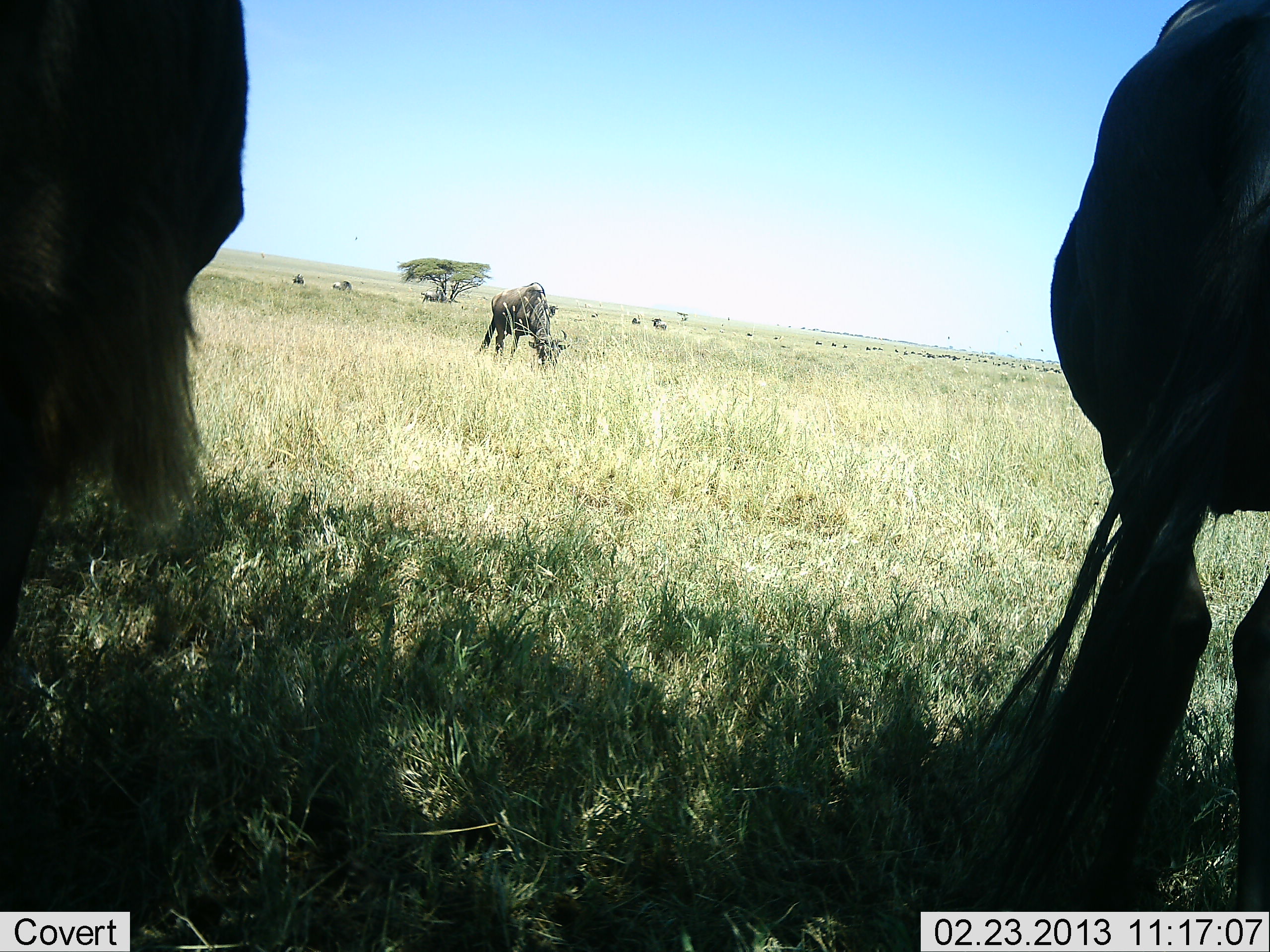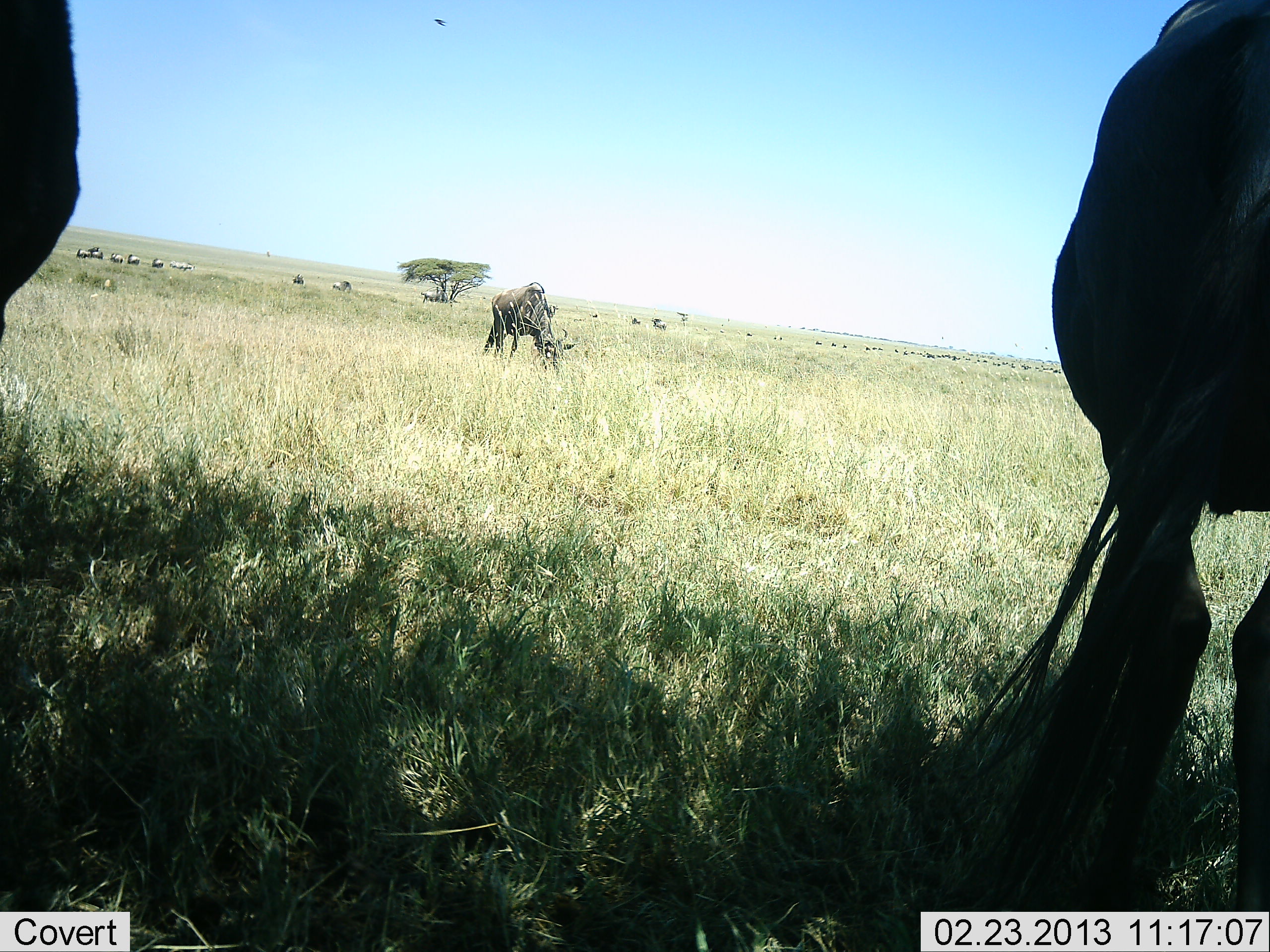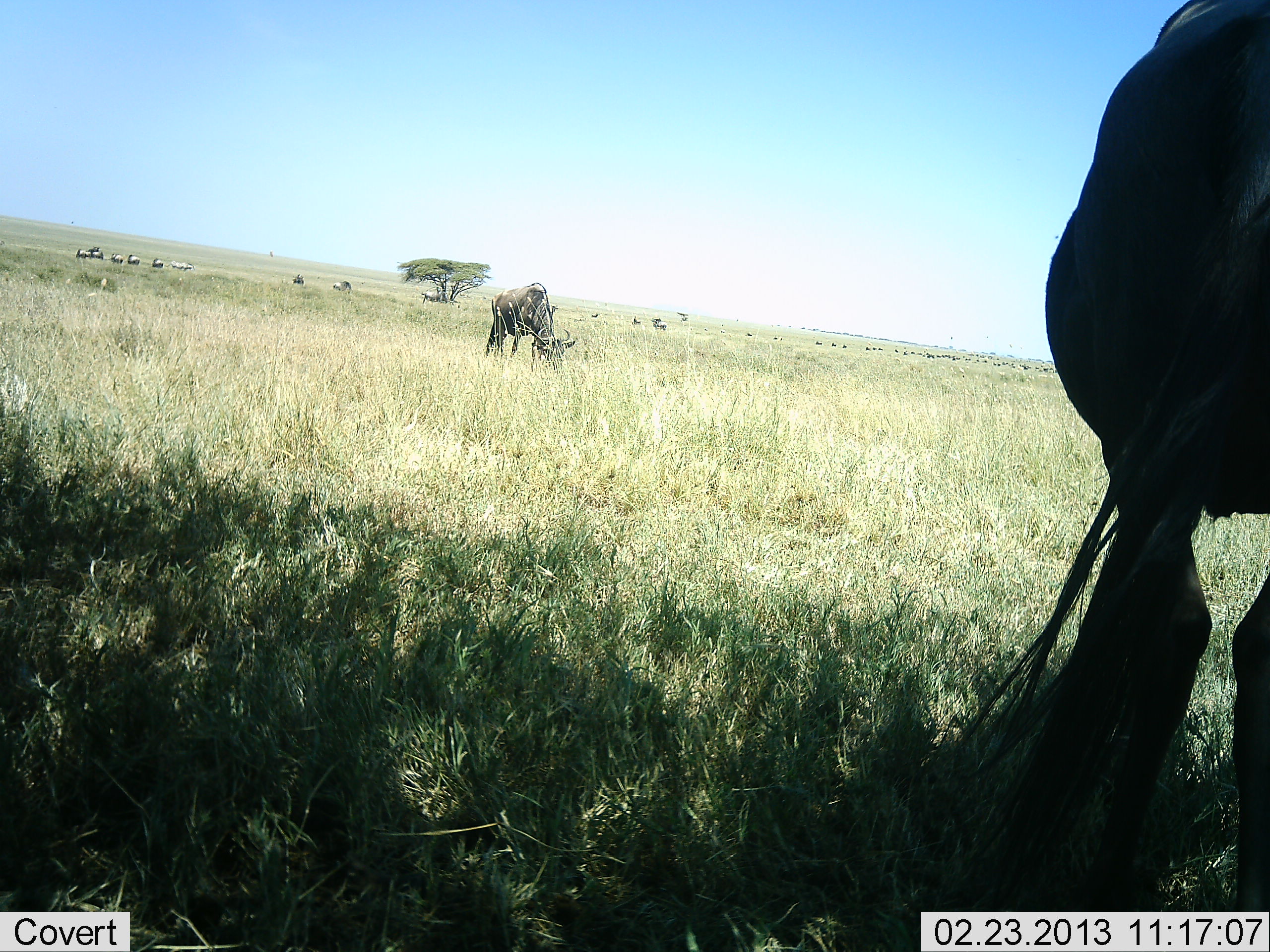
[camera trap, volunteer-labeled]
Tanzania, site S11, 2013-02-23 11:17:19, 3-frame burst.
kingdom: Animalia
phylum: Chordata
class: Mammalia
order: Artiodactyla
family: Bovidae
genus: Connochaetes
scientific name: Connochaetes taurinus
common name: blue wildebeest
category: wildebeest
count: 3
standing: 50%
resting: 4%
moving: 19%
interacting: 0%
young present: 0%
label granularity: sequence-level